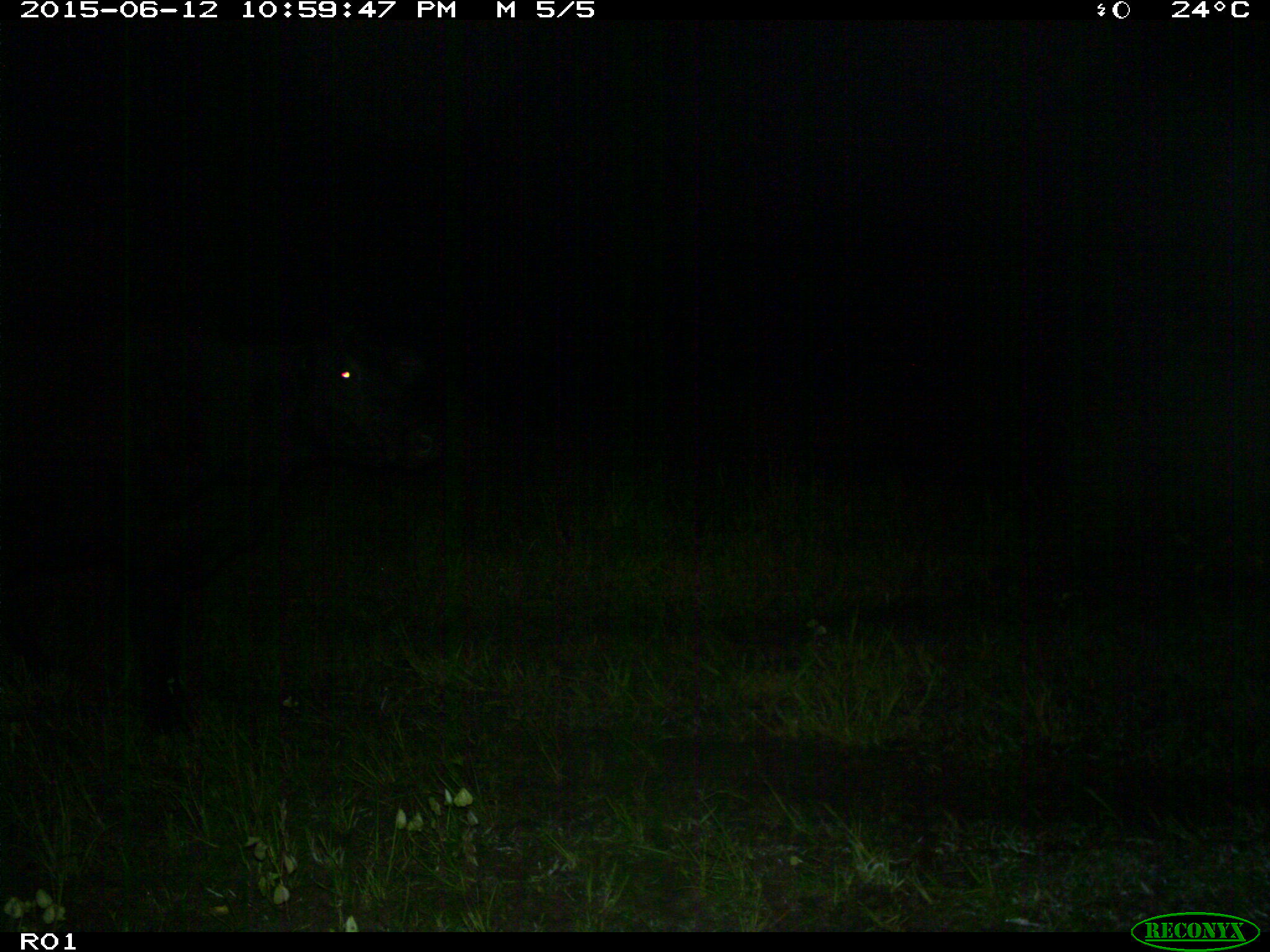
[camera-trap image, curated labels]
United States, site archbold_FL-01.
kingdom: Animalia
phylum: Chordata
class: Mammalia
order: Artiodactyla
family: Bovidae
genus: Bos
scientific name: Bos taurus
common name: domestic cow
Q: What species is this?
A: Bos taurus (domestic cow).